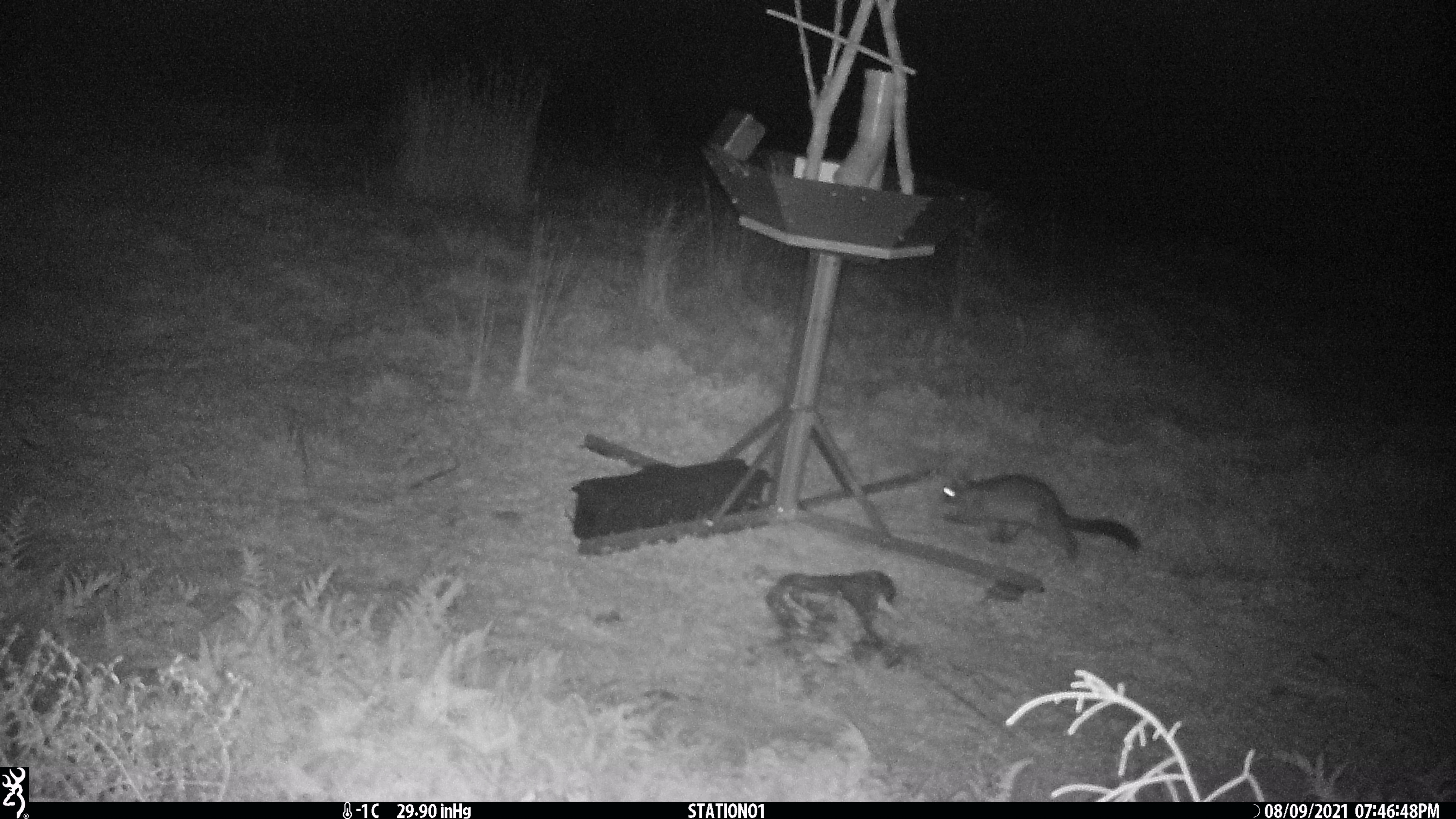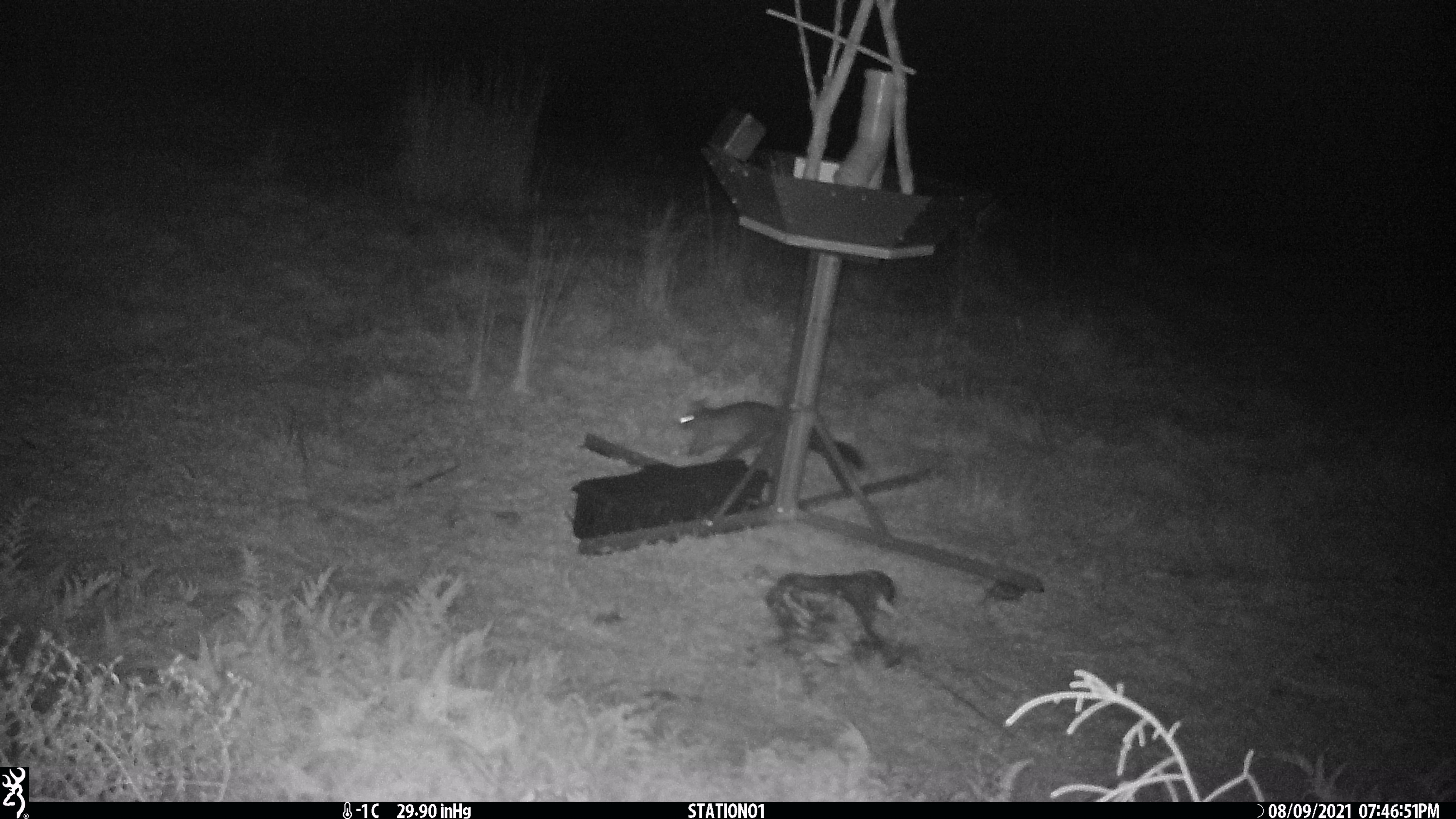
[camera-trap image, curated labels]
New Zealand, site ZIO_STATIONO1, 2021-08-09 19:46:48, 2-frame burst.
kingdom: Animalia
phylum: Chordata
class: Mammalia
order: Diprotodontia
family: Phalangeridae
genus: Trichosurus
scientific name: Trichosurus vulpecula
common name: common brushtail possum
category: possum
Possum (common brushtail possum) (Trichosurus vulpecula).